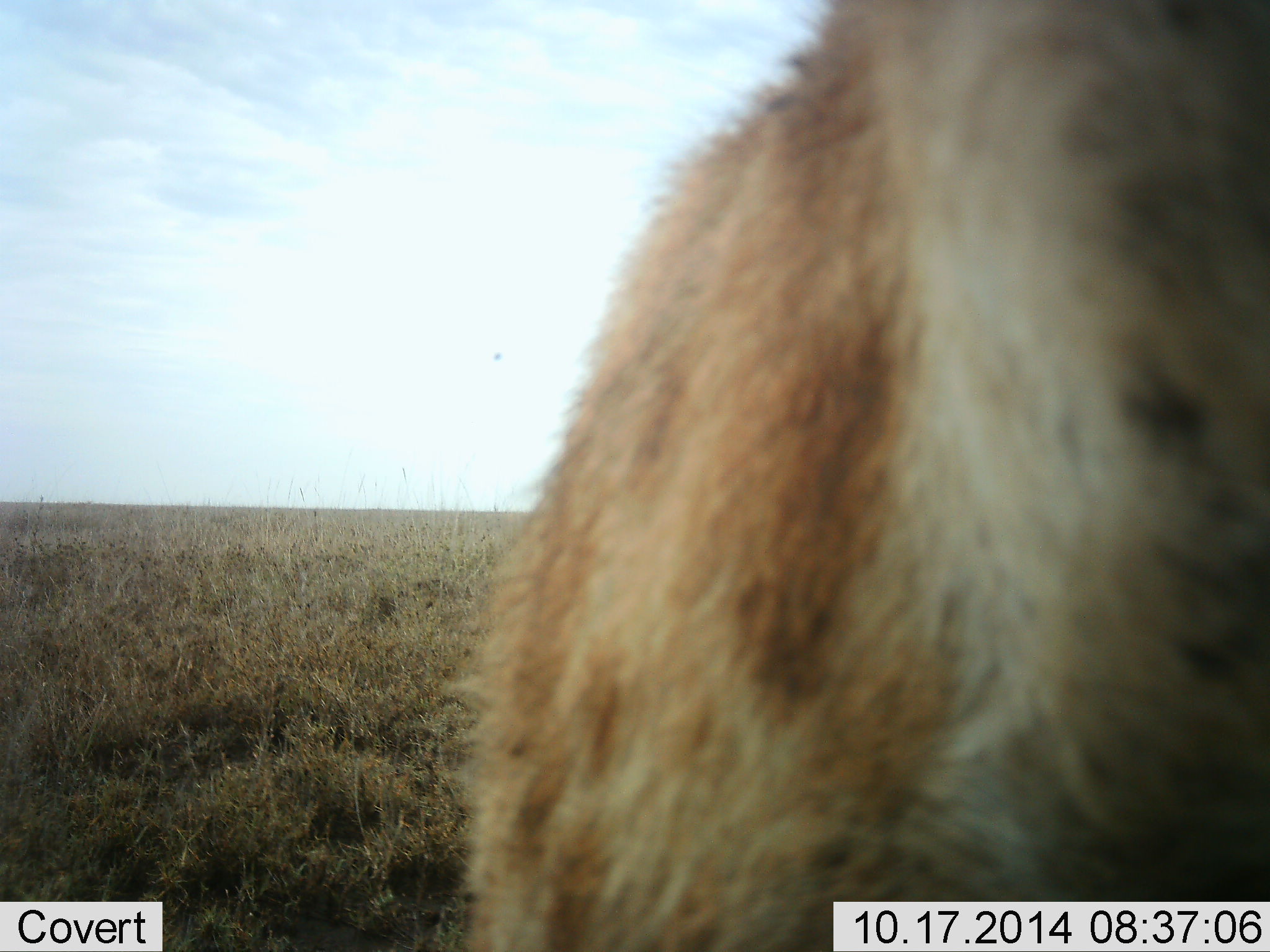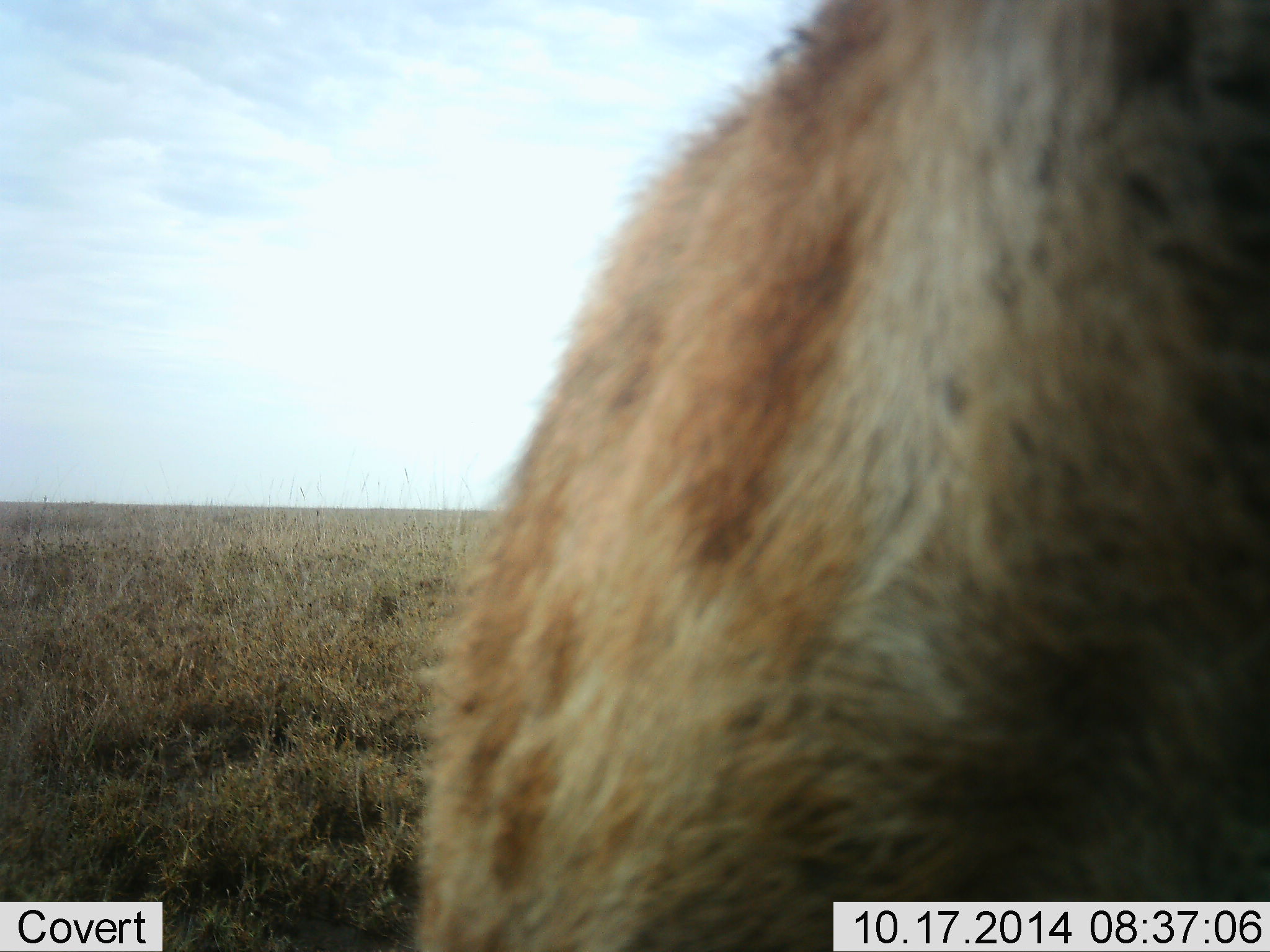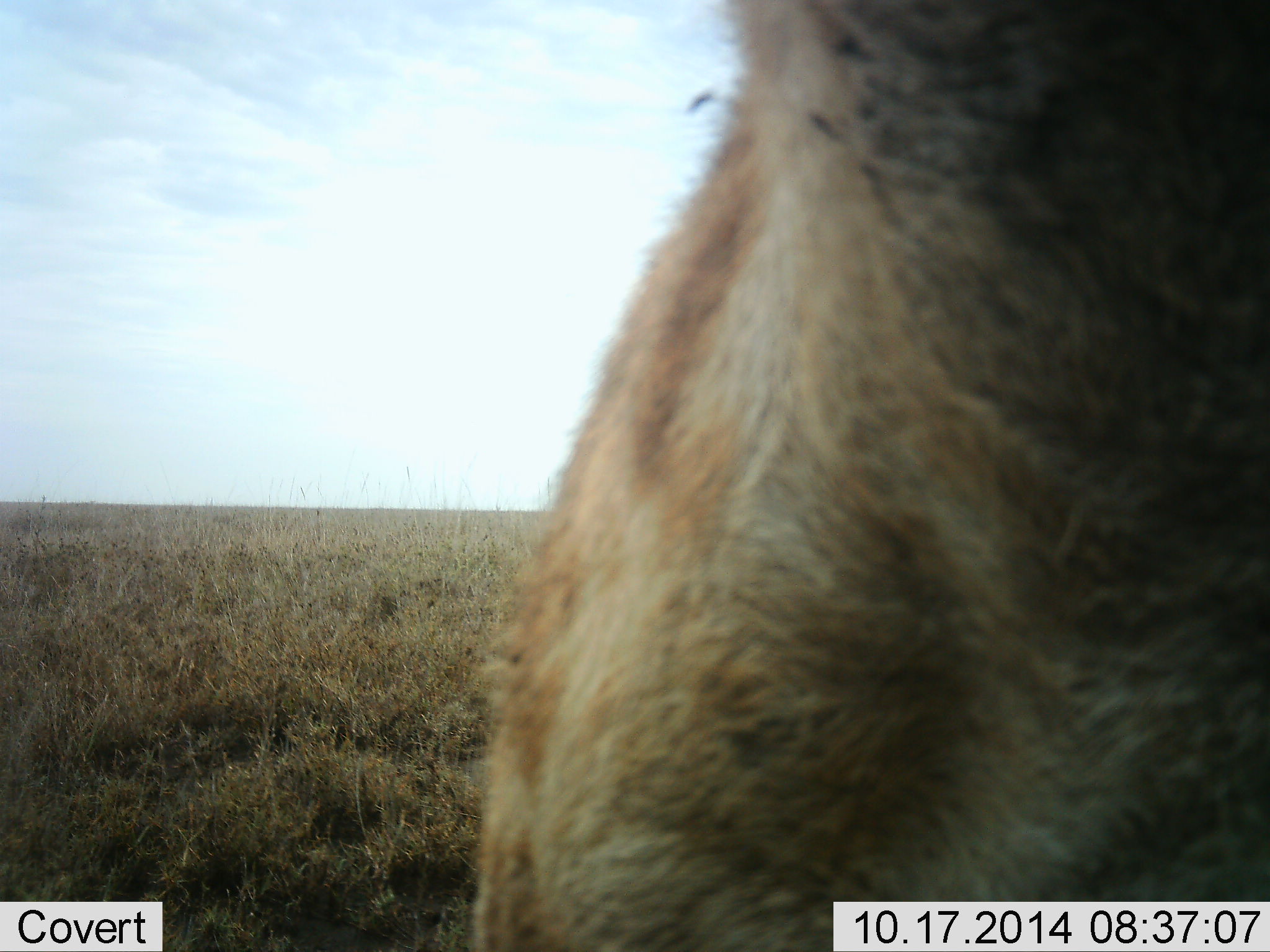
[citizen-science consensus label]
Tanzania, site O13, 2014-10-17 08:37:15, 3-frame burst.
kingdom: Animalia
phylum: Chordata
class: Mammalia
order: Carnivora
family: Hyaenidae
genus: Crocuta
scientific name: Crocuta crocuta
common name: spotted hyena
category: hyenaspotted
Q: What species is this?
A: Hyenaspotted (spotted hyena) (Crocuta crocuta).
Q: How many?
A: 1.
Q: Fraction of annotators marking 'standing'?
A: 91%.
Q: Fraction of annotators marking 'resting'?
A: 0%.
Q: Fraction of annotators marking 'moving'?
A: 9%.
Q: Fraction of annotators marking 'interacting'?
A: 0%.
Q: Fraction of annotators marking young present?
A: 0%.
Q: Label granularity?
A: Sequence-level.